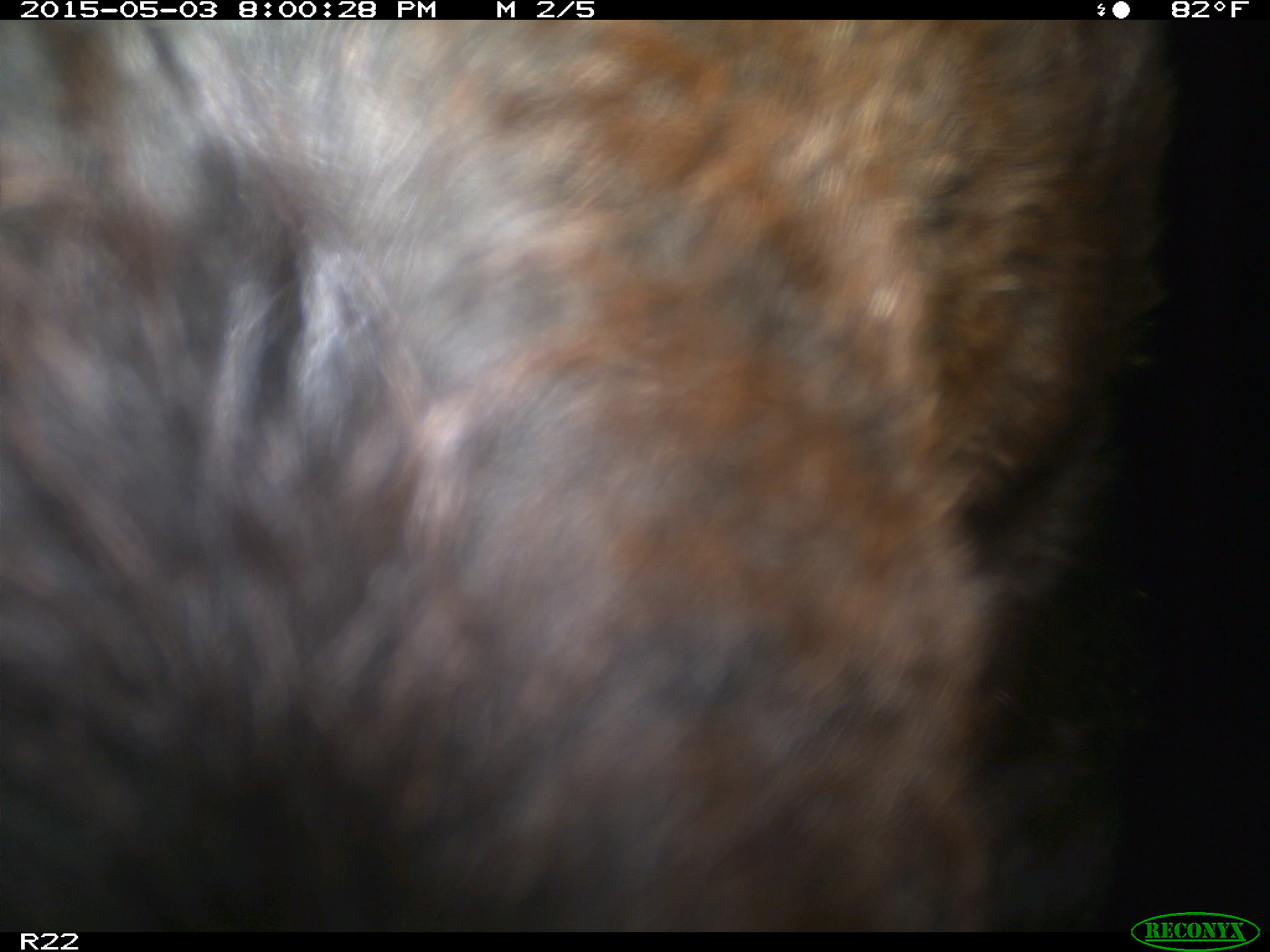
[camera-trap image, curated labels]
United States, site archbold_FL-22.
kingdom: Animalia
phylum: Chordata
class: Mammalia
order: Artiodactyla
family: Bovidae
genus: Bos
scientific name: Bos taurus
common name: domestic cow